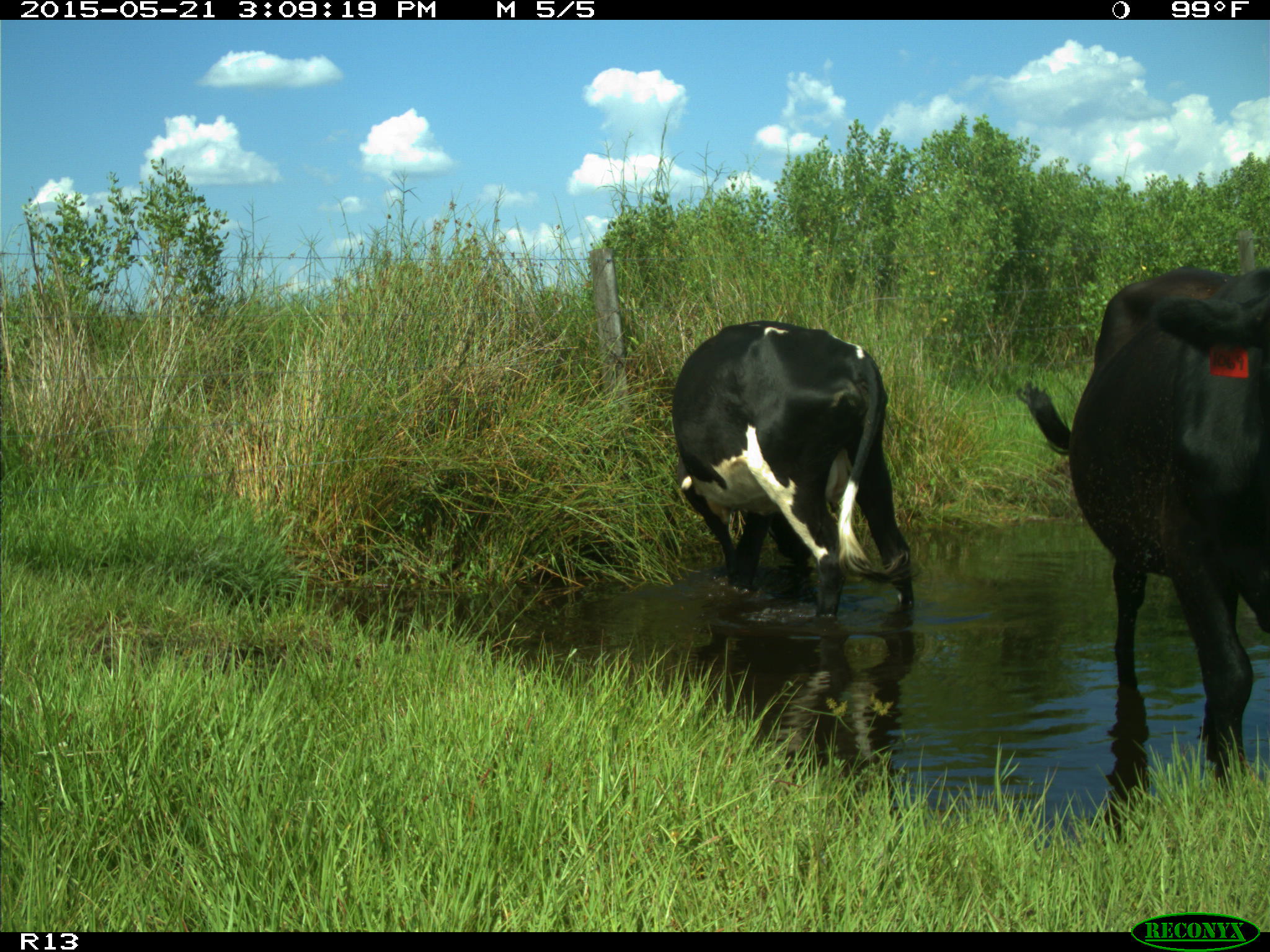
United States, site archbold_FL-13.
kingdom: Animalia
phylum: Chordata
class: Mammalia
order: Artiodactyla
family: Bovidae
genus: Bos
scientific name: Bos taurus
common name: domestic cow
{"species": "Bos taurus (domestic cow)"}